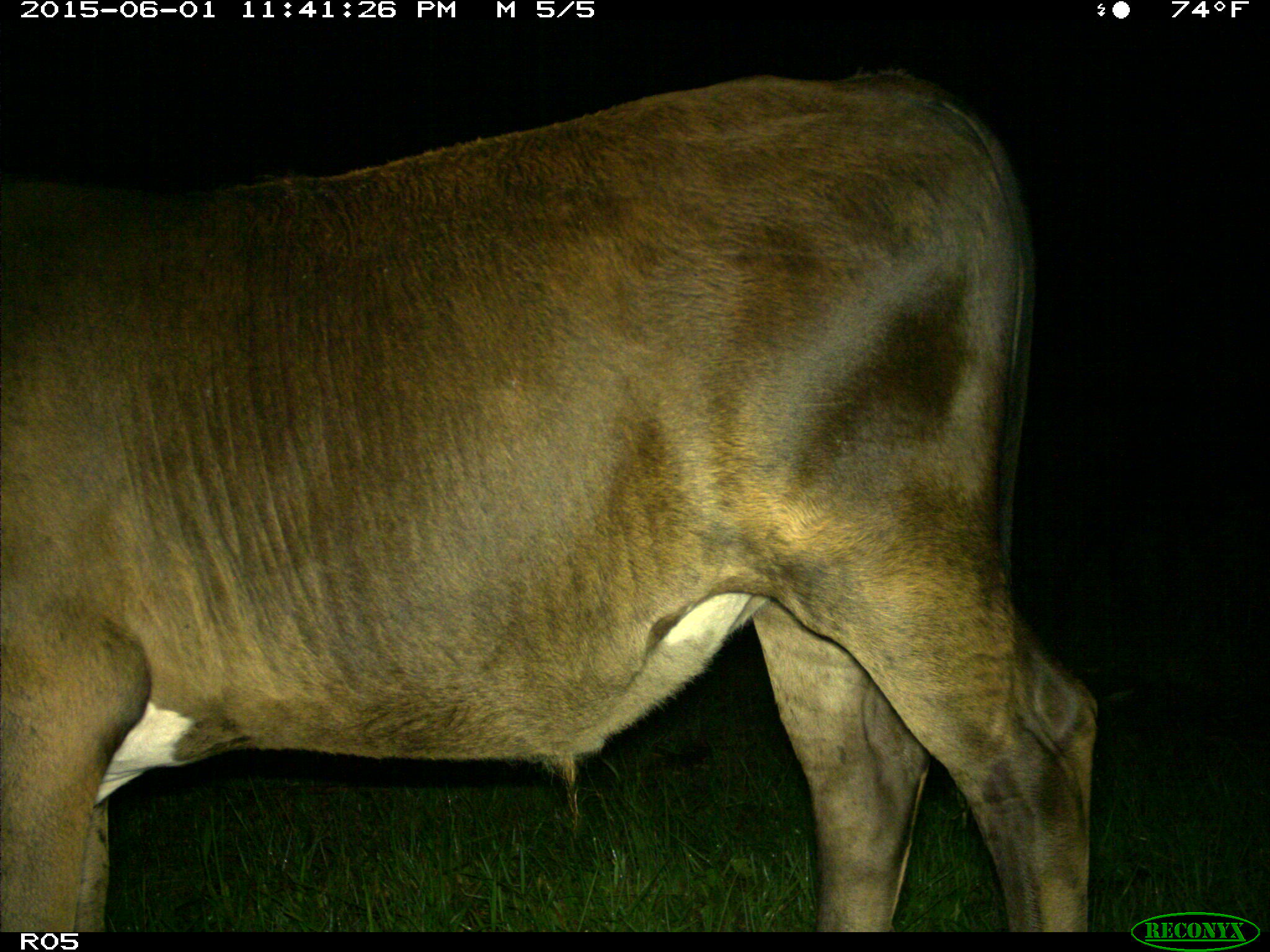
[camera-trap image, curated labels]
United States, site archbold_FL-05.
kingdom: Animalia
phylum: Chordata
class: Mammalia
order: Artiodactyla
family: Bovidae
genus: Bos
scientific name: Bos taurus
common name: domestic cow